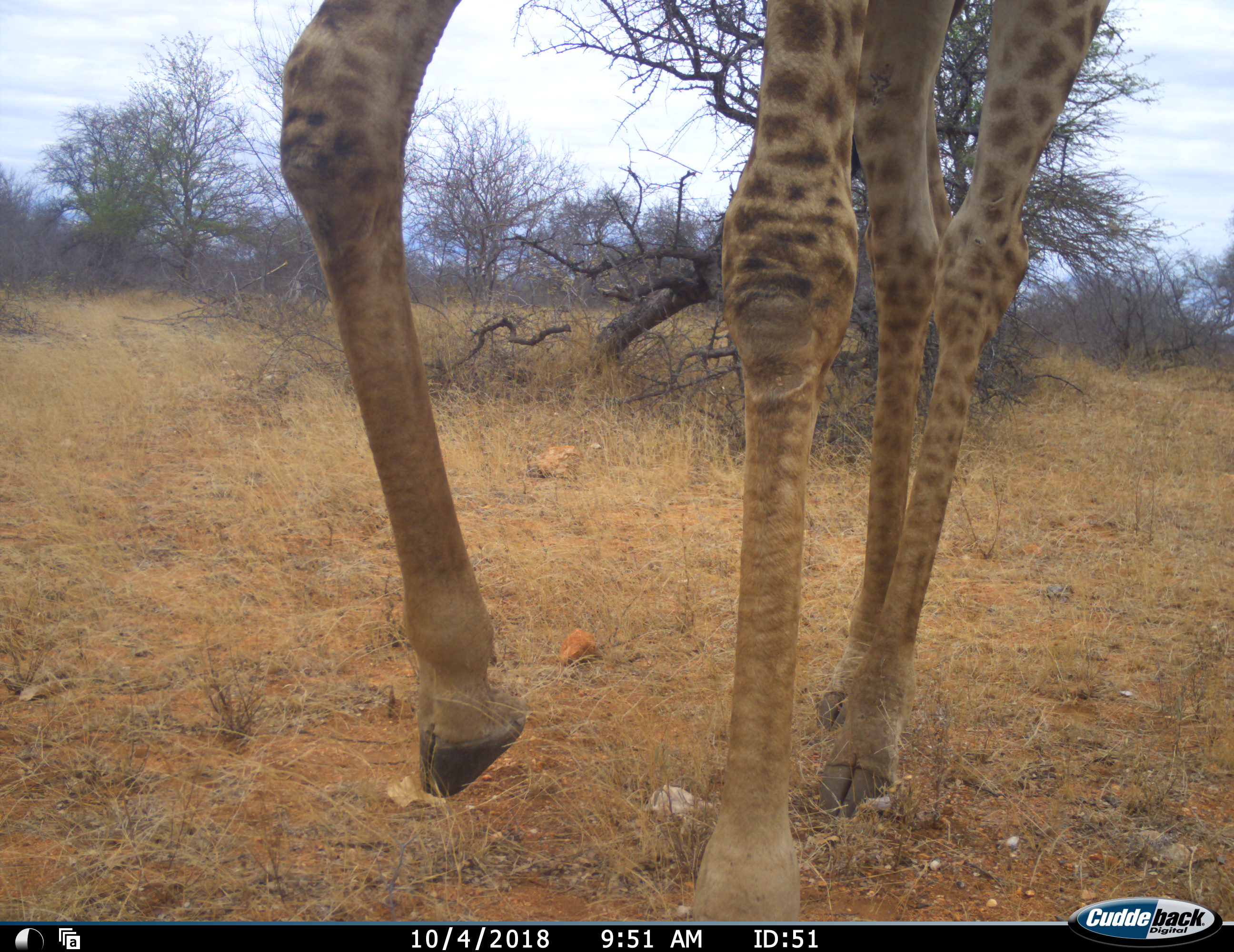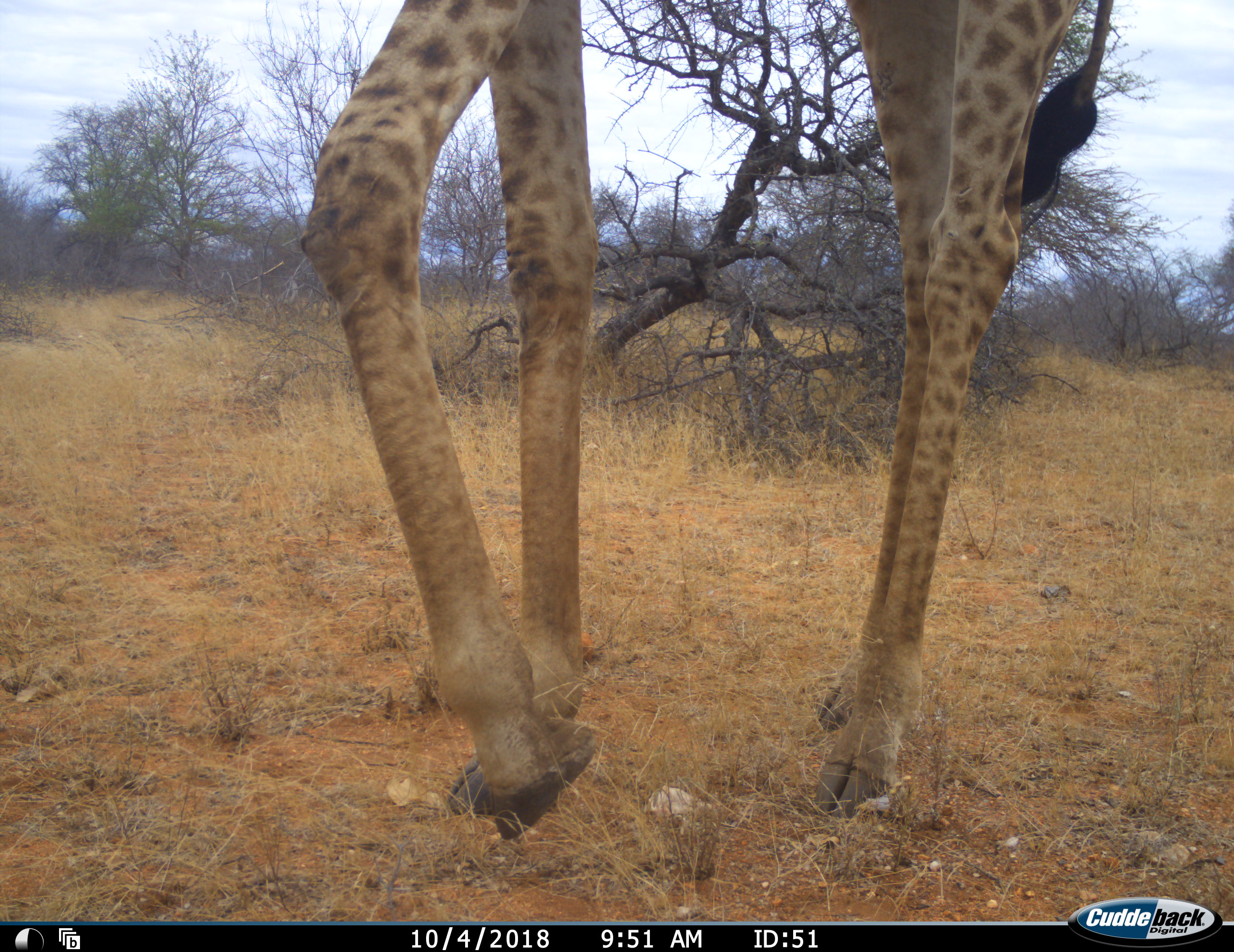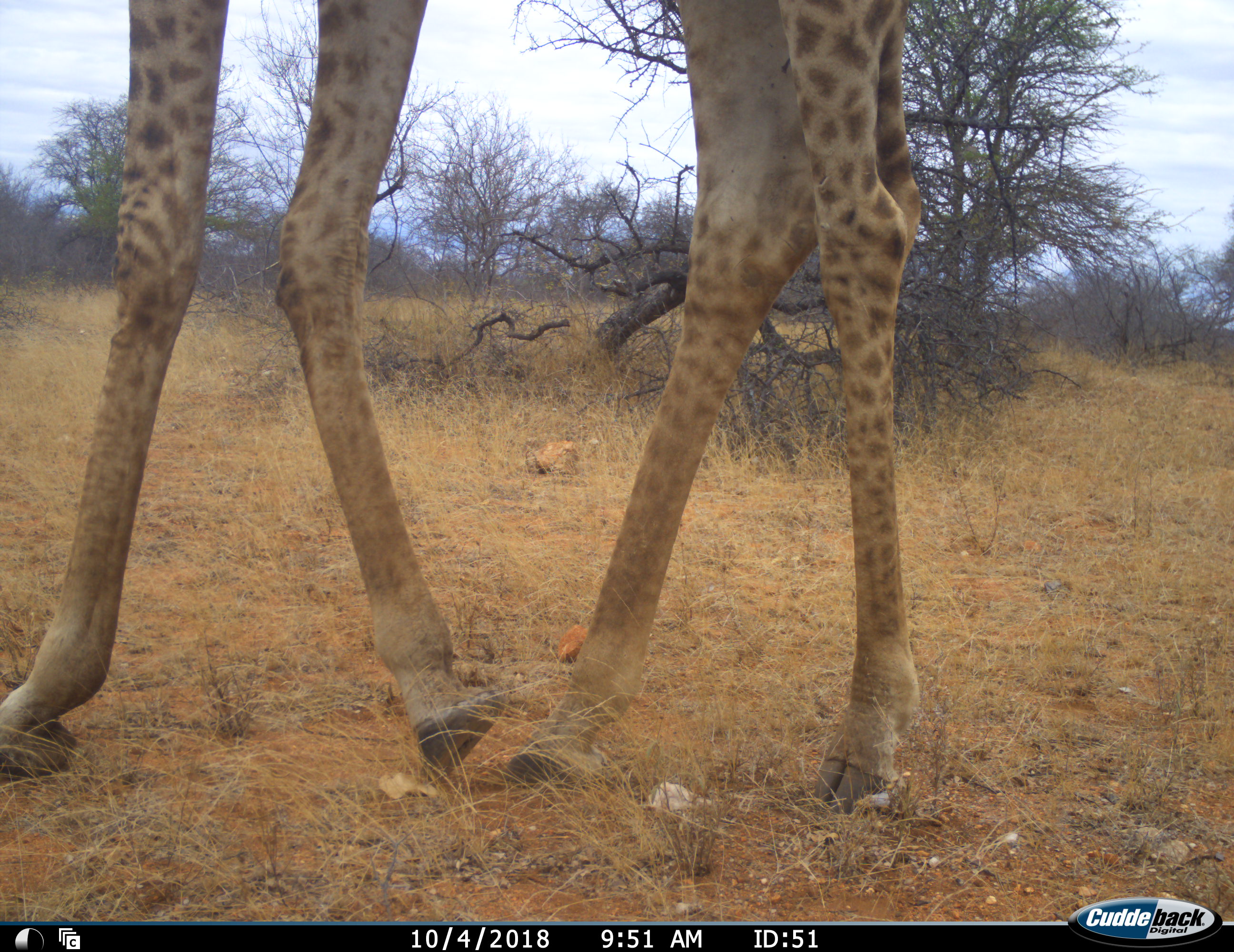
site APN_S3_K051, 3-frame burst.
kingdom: Animalia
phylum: Chordata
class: Mammalia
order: Artiodactyla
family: Giraffidae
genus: Giraffa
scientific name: Giraffa camelopardalis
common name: giraffe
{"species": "giraffe (Giraffa camelopardalis)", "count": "1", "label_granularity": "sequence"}